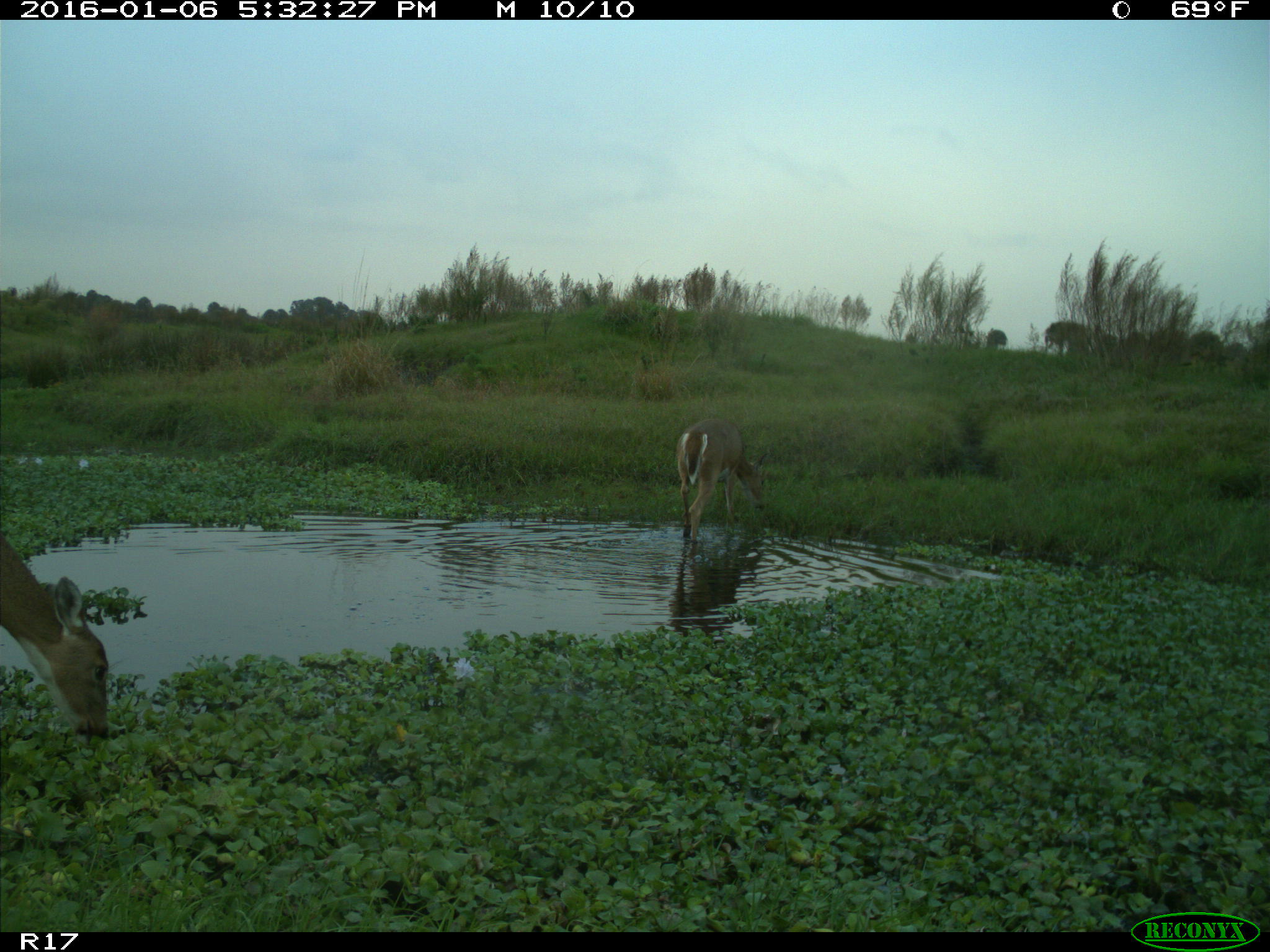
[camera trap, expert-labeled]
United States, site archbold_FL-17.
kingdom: Animalia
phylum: Chordata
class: Mammalia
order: Artiodactyla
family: Cervidae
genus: Odocoileus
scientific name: Odocoileus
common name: deer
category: unidentified deer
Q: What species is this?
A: Unidentified deer (deer) (Odocoileus).